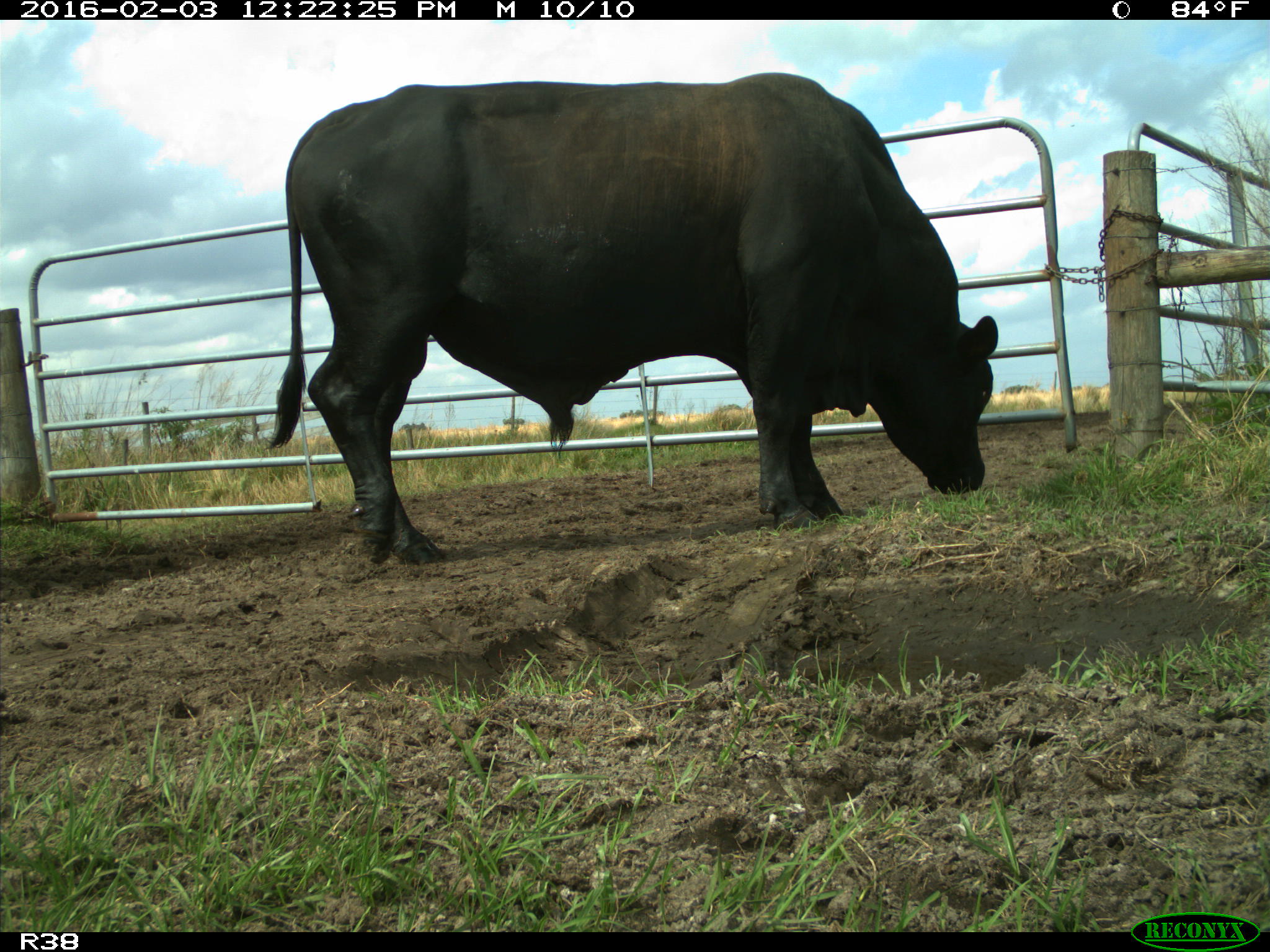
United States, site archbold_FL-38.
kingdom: Animalia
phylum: Chordata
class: Mammalia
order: Artiodactyla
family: Bovidae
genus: Bos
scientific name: Bos taurus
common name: domestic cow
Bos taurus (domestic cow).